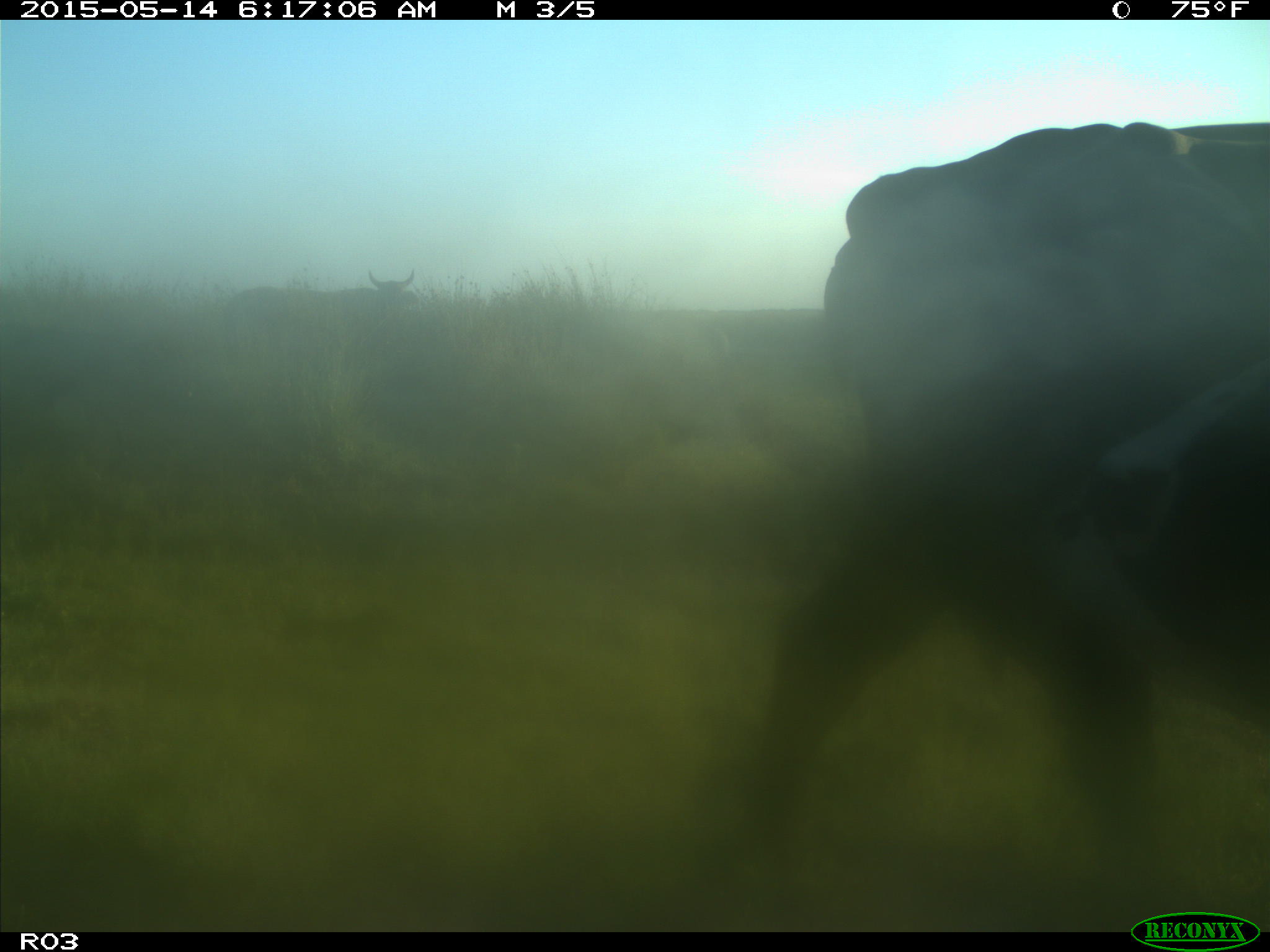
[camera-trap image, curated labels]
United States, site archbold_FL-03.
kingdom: Animalia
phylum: Chordata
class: Mammalia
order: Artiodactyla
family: Bovidae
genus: Bos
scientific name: Bos taurus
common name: domestic cow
Bos taurus (domestic cow).